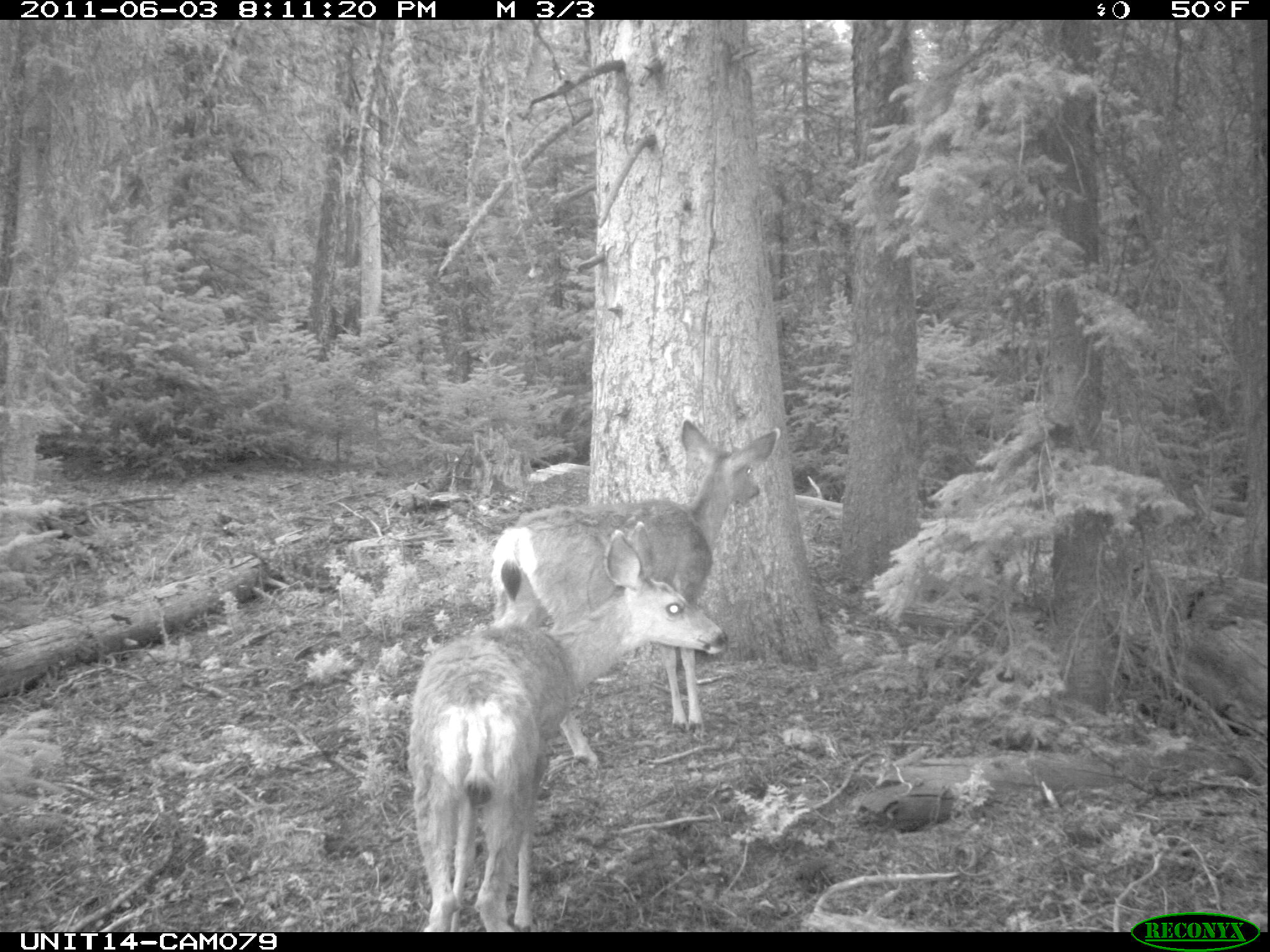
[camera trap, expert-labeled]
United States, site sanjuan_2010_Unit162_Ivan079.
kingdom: Animalia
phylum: Chordata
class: Mammalia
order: Artiodactyla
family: Cervidae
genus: Odocoileus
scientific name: Odocoileus hemionus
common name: mule deer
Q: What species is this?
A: Odocoileus hemionus (mule deer).